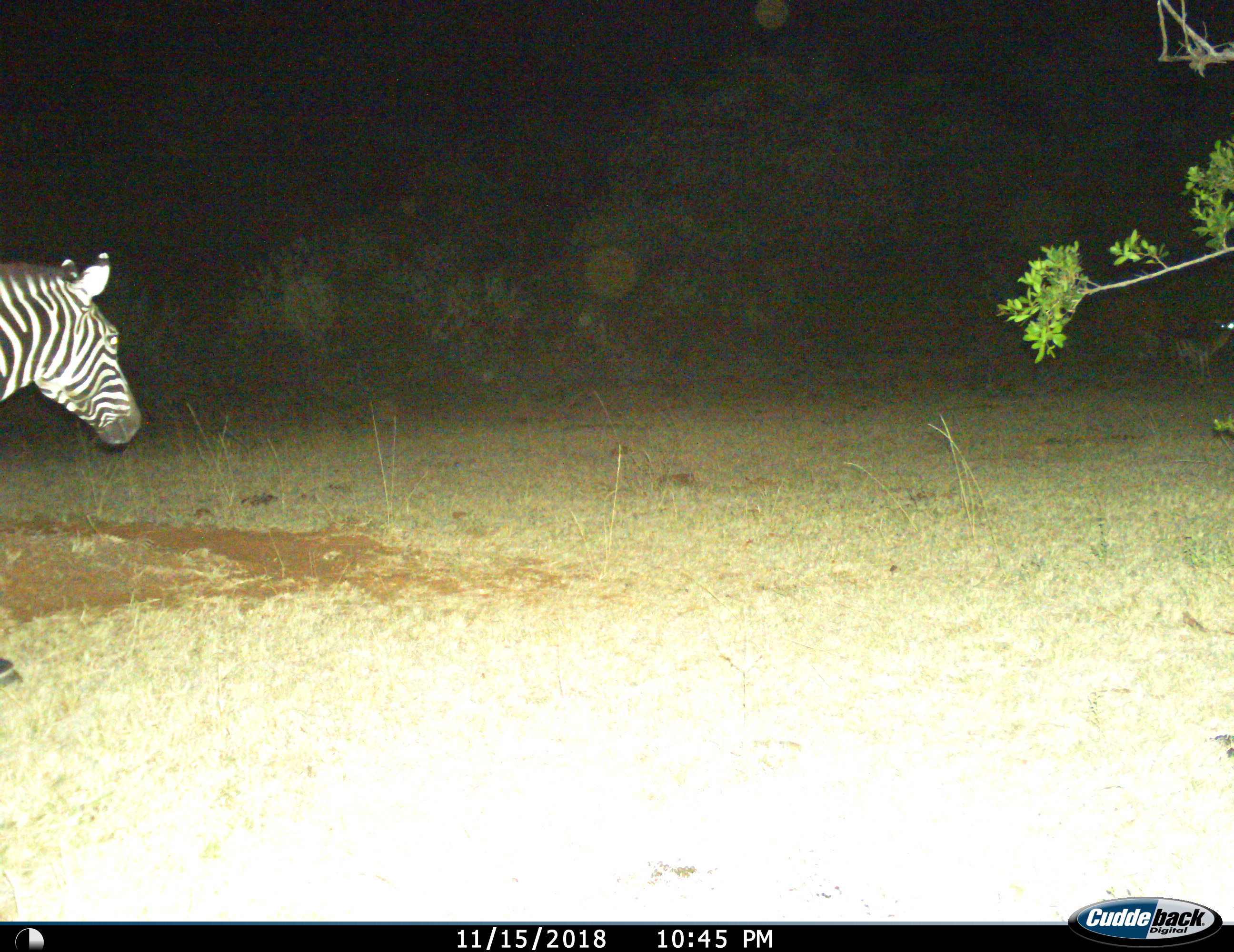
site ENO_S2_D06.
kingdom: Animalia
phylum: Chordata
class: Mammalia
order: Perissodactyla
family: Equidae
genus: Equus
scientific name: Equus quagga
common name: plains zebra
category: zebraplains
Zebraplains (plains zebra) (Equus quagga), count 1. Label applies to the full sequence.